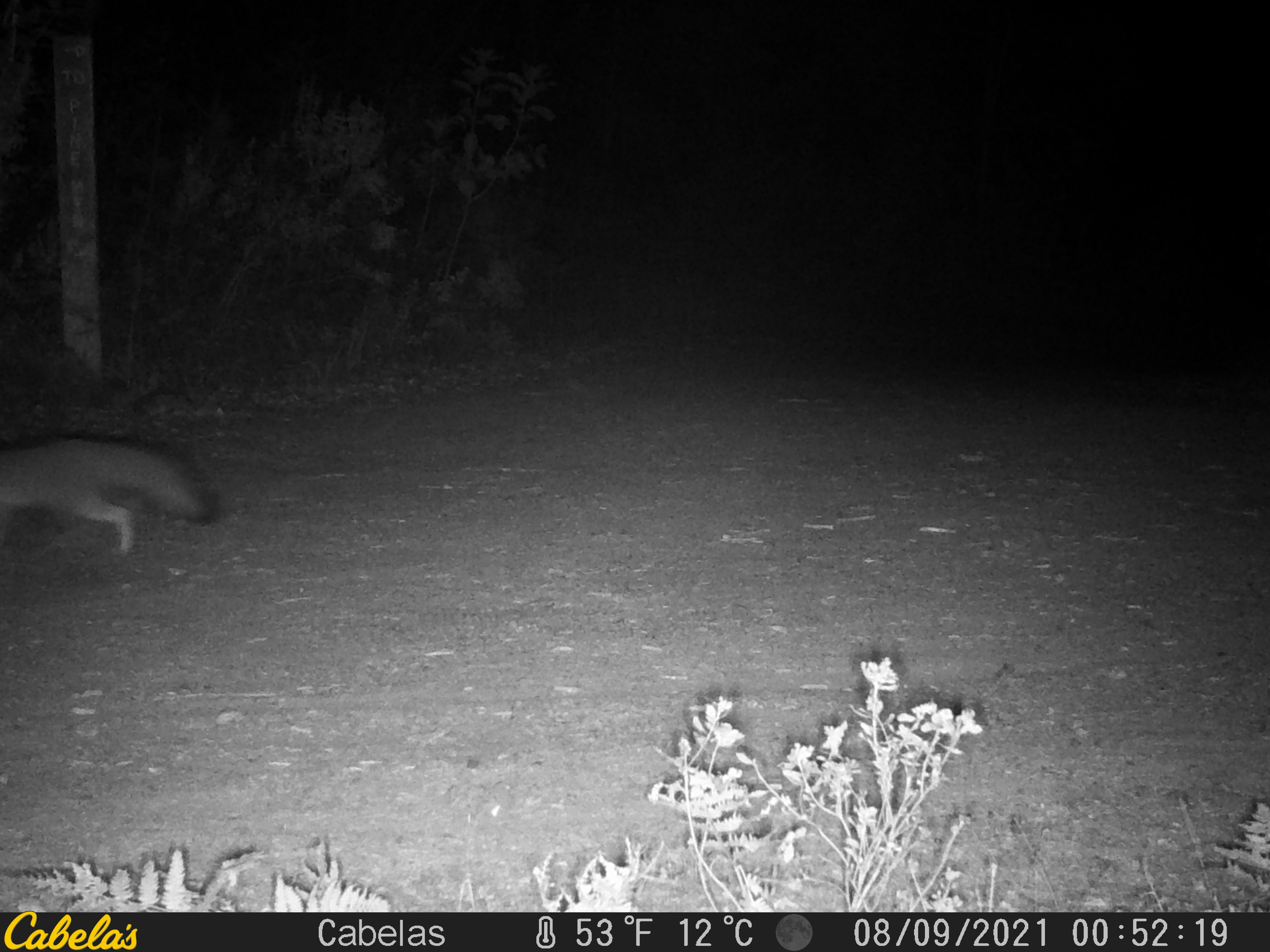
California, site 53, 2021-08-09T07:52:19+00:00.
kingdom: Animalia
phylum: Chordata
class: Mammalia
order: Carnivora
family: Canidae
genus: Urocyon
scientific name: Urocyon cinereoargenteus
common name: gray fox